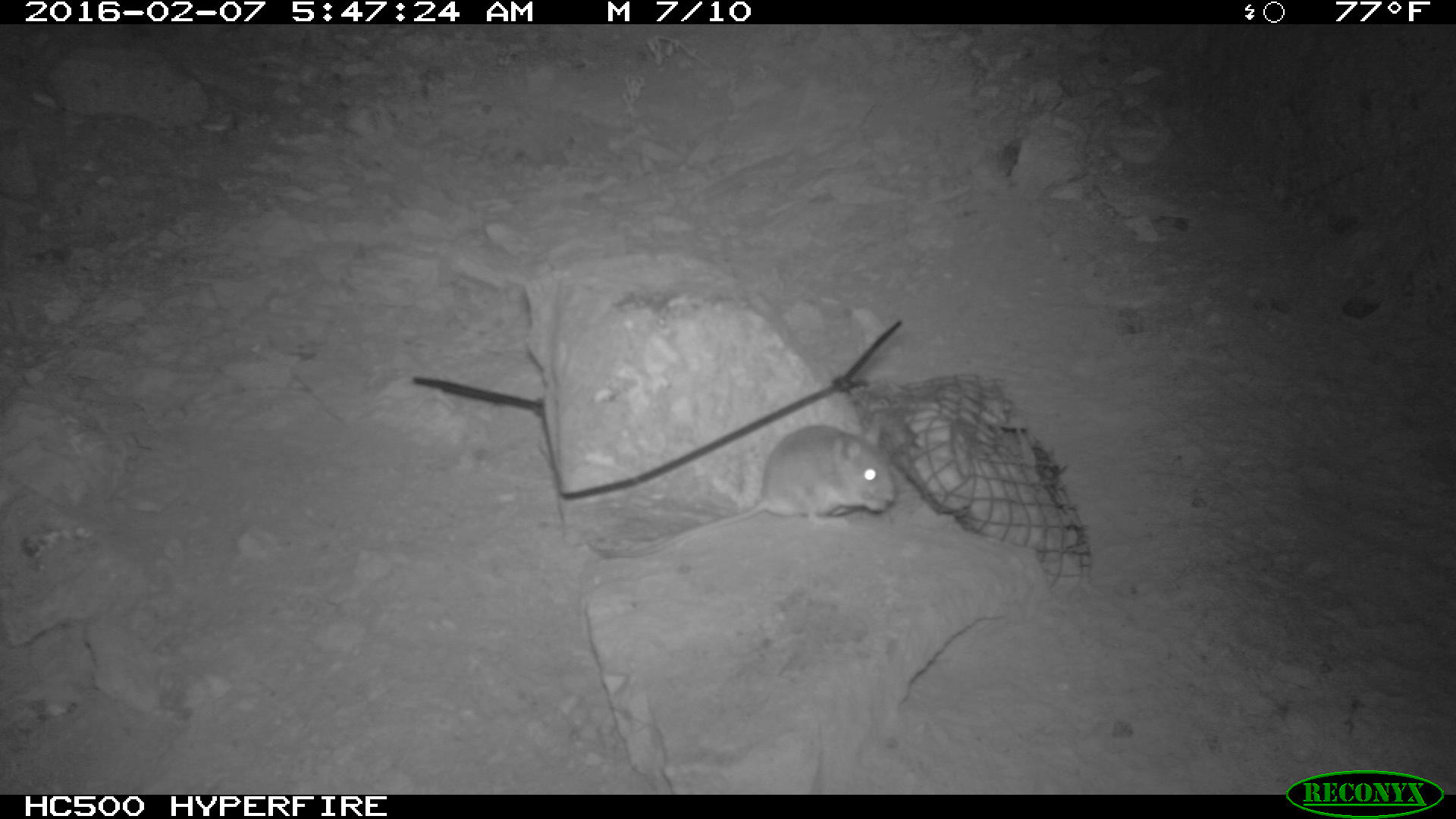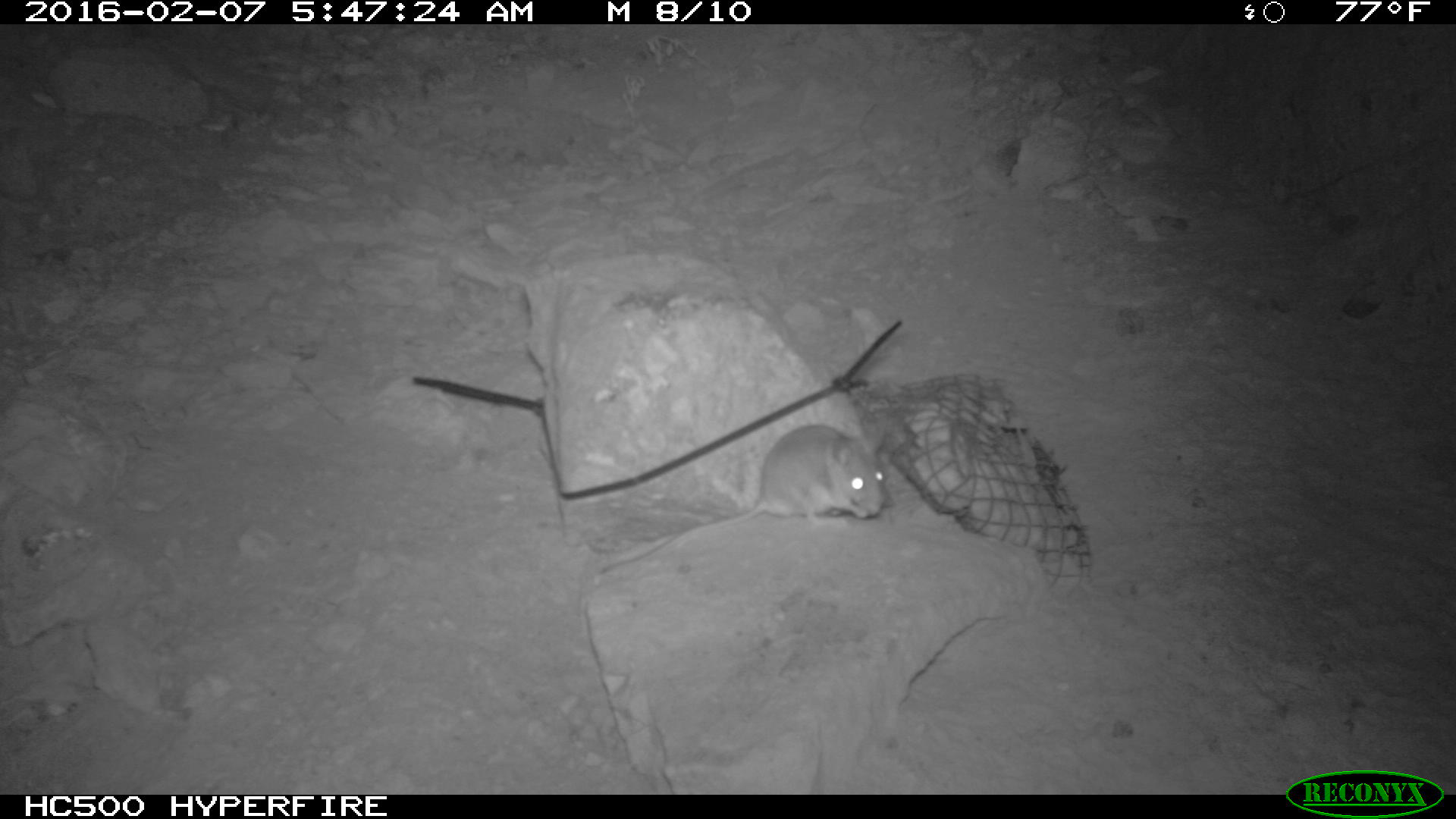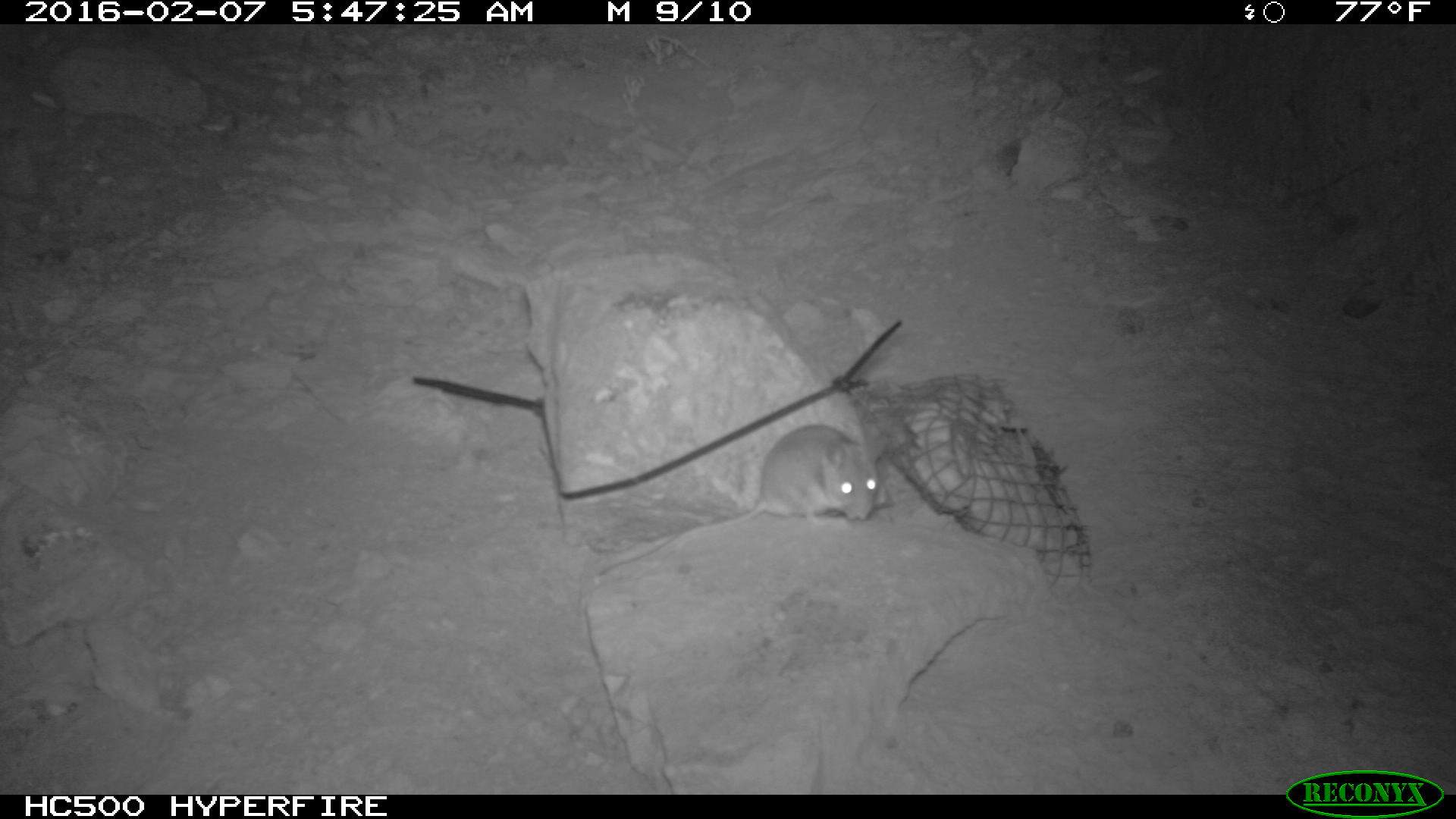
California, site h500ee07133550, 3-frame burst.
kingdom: Animalia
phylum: Chordata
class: Mammalia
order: Rodentia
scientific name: Rodentia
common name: rodent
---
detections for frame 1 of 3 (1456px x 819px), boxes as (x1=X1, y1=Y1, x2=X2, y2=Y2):
rodent: (x1=597, y1=423, x2=895, y2=557)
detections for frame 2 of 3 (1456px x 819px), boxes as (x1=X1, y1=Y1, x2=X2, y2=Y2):
rodent: (x1=588, y1=424, x2=893, y2=582)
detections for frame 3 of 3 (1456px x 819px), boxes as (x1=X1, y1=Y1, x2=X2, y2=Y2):
rodent: (x1=592, y1=421, x2=893, y2=577)